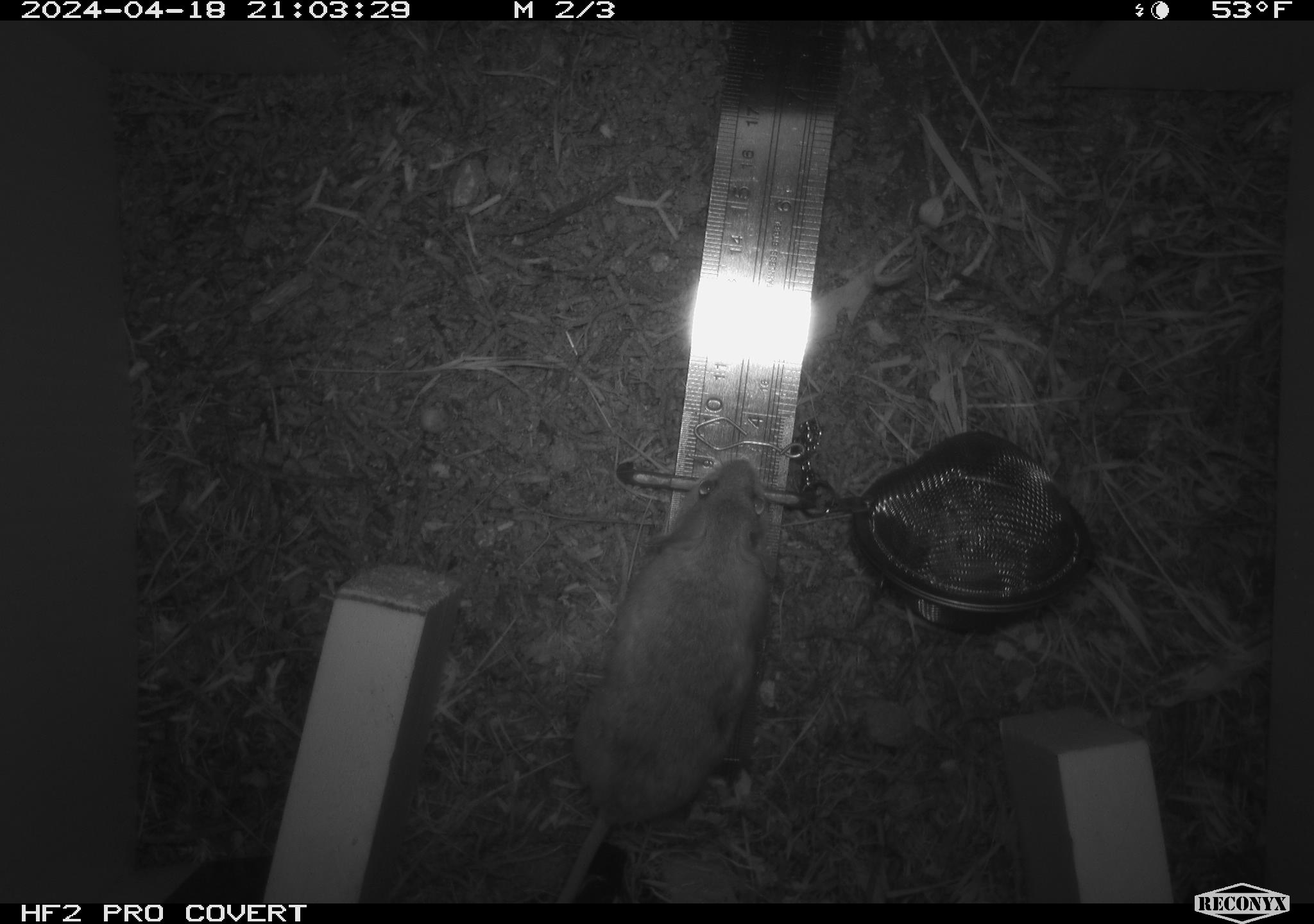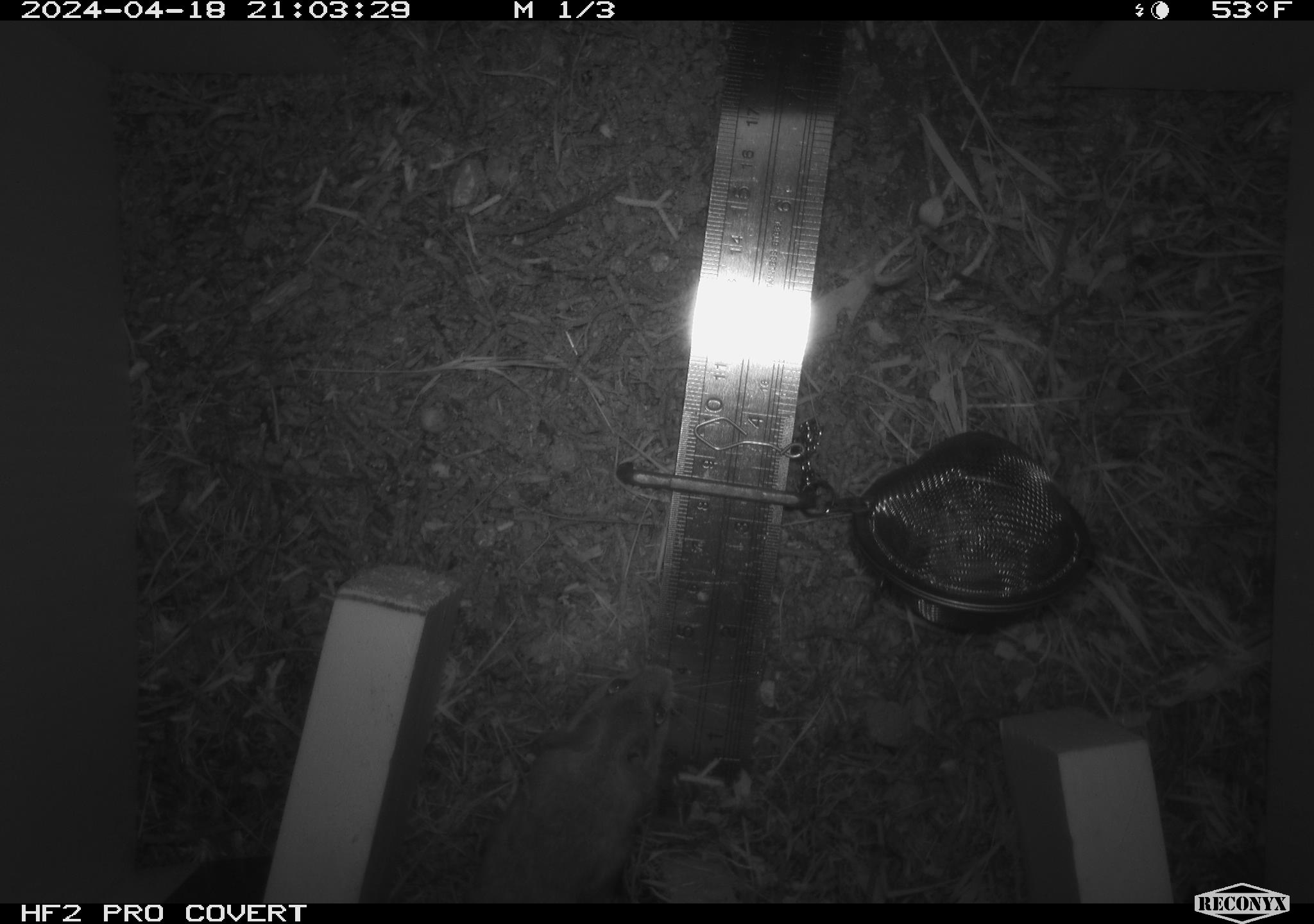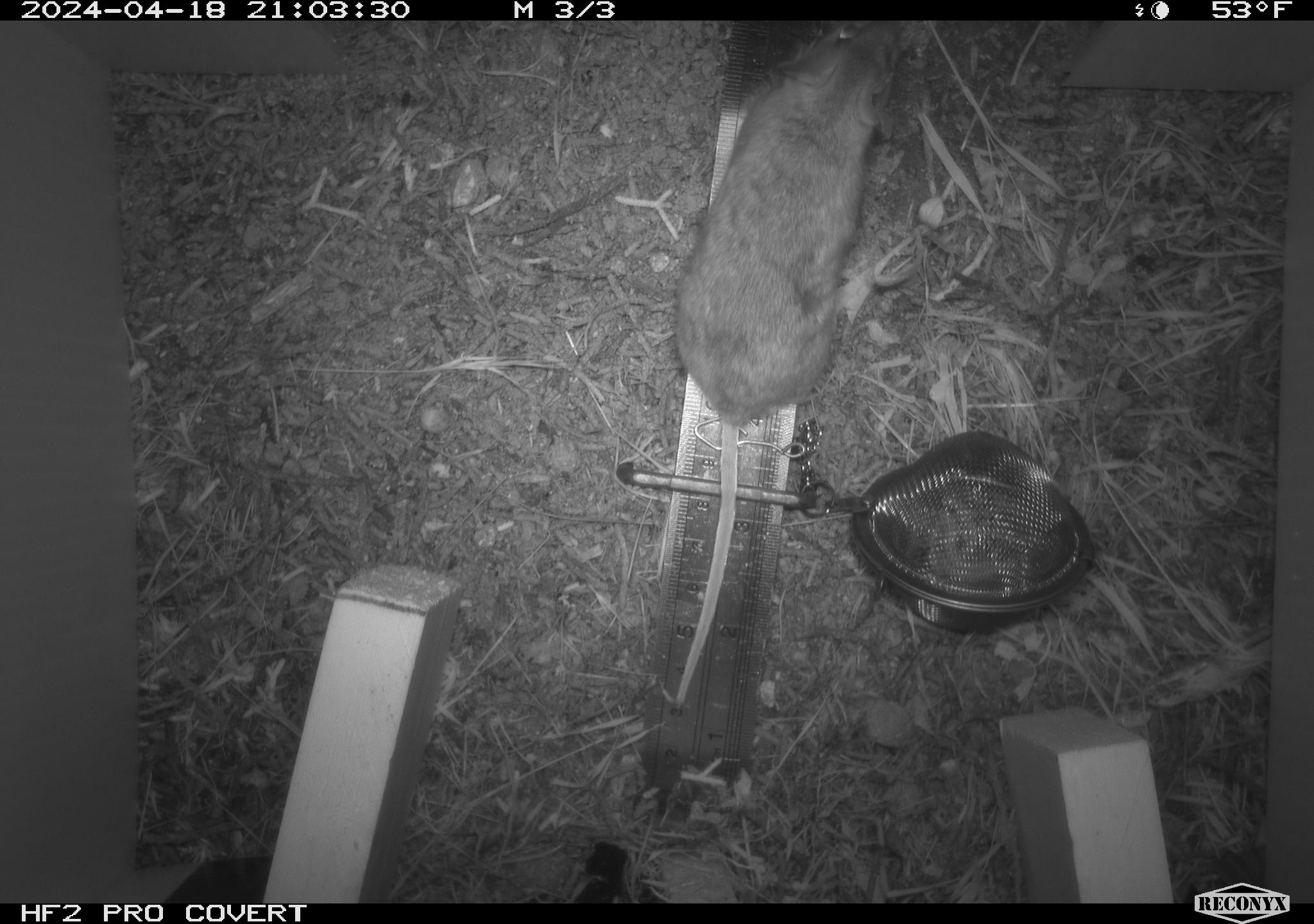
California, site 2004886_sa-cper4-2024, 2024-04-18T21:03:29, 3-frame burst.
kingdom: Animalia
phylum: Chordata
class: Mammalia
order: Rodentia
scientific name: Rodentia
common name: rodent